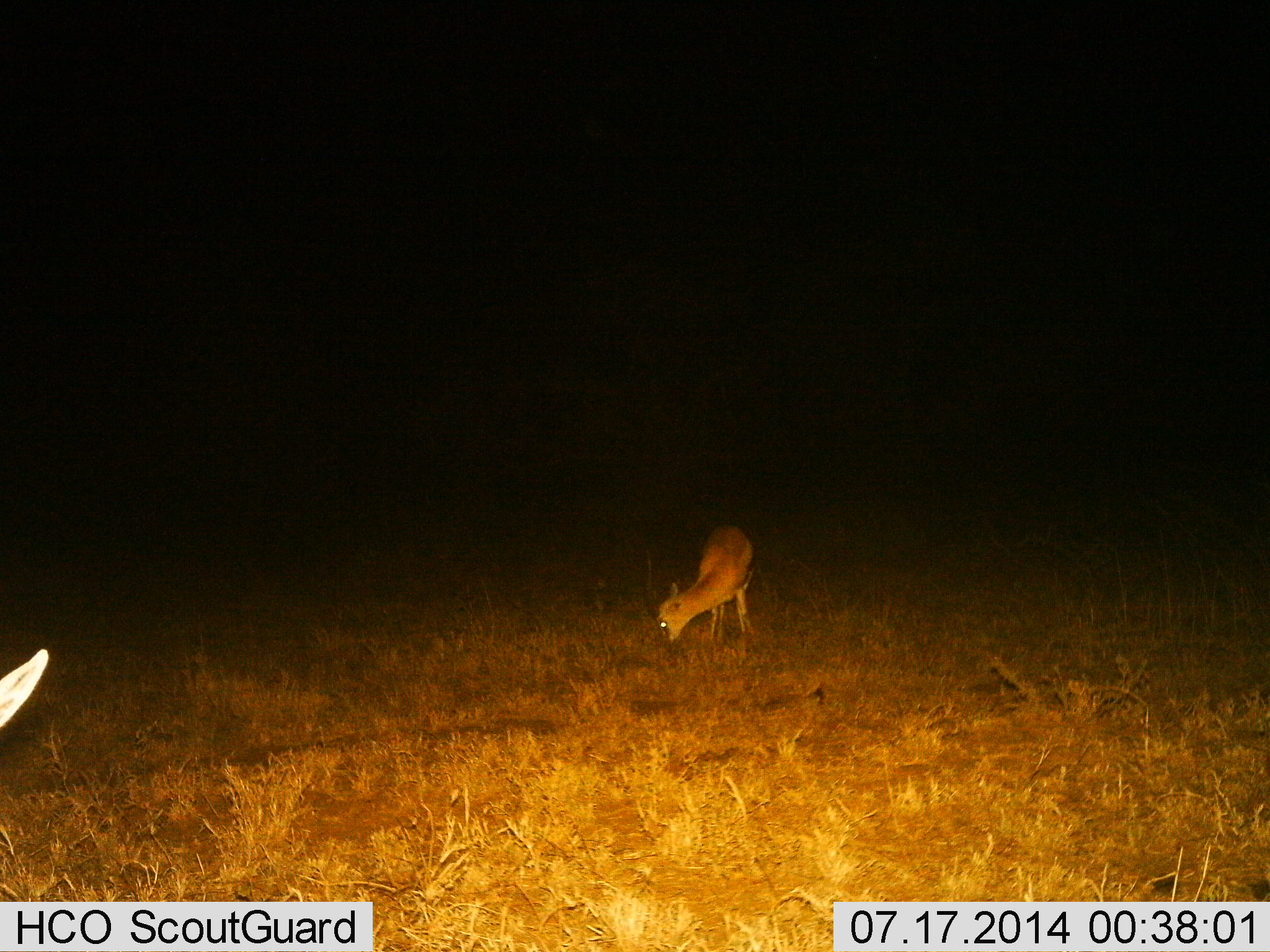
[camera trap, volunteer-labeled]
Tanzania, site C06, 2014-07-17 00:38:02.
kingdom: Animalia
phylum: Chordata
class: Mammalia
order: Artiodactyla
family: Bovidae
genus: Eudorcas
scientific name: Eudorcas thomsonii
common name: thomson's gazelle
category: gazellethomsons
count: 2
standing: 44%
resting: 0%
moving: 11%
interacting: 0%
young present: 0%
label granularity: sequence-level